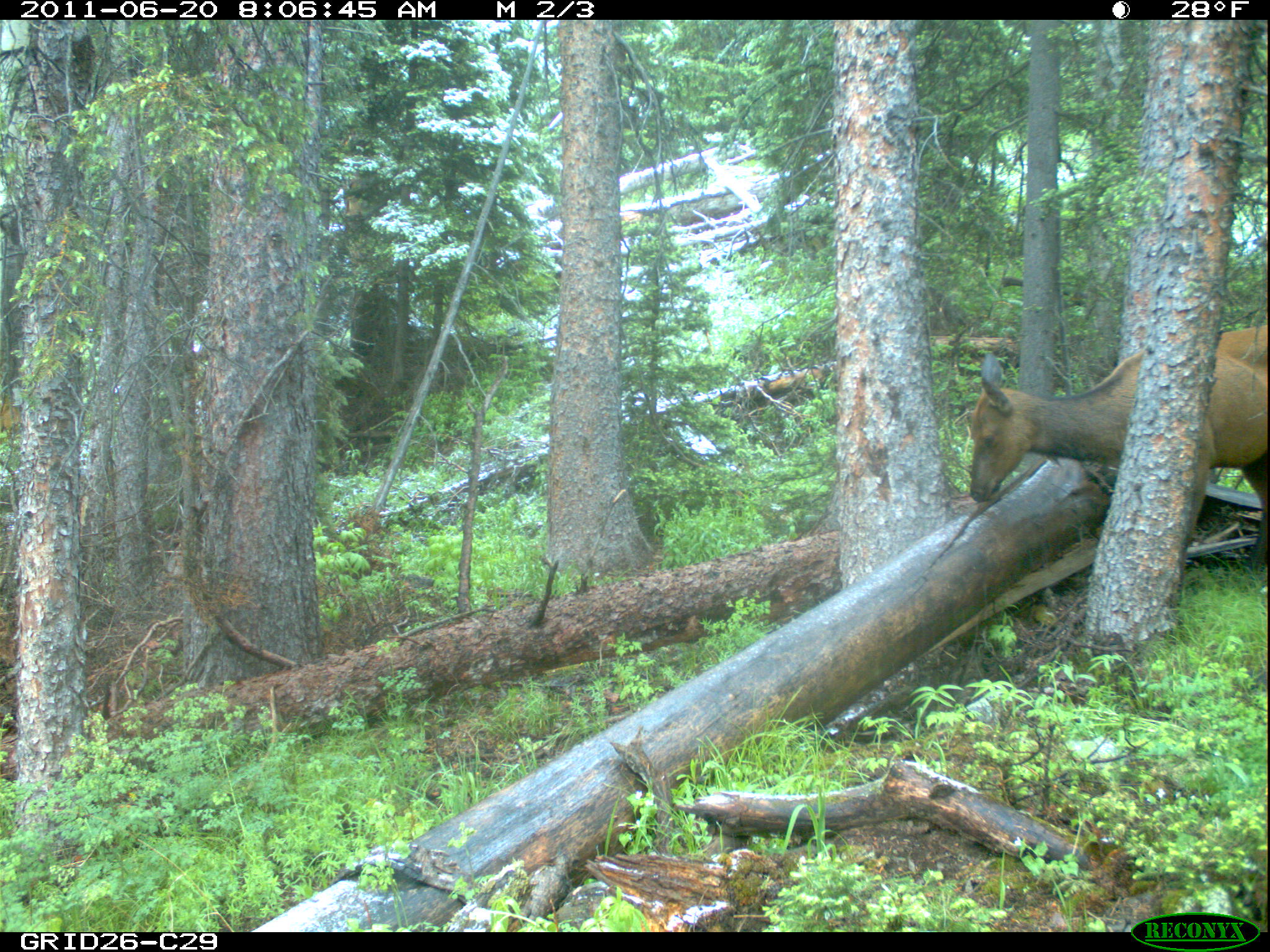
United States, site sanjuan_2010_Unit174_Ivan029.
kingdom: Animalia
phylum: Chordata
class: Mammalia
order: Artiodactyla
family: Cervidae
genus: Cervus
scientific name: Cervus elaphus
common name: red deer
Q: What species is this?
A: Cervus elaphus (red deer).